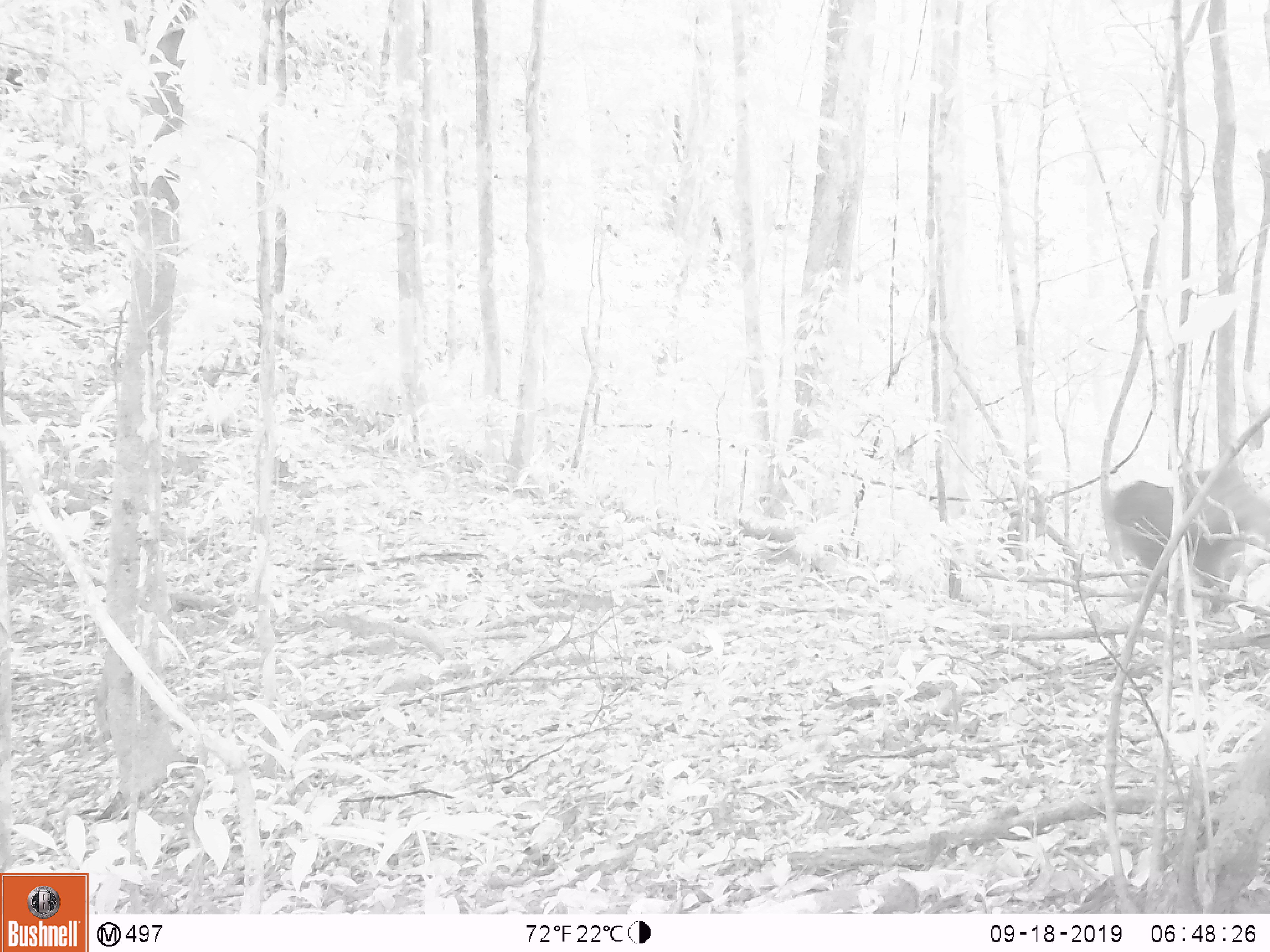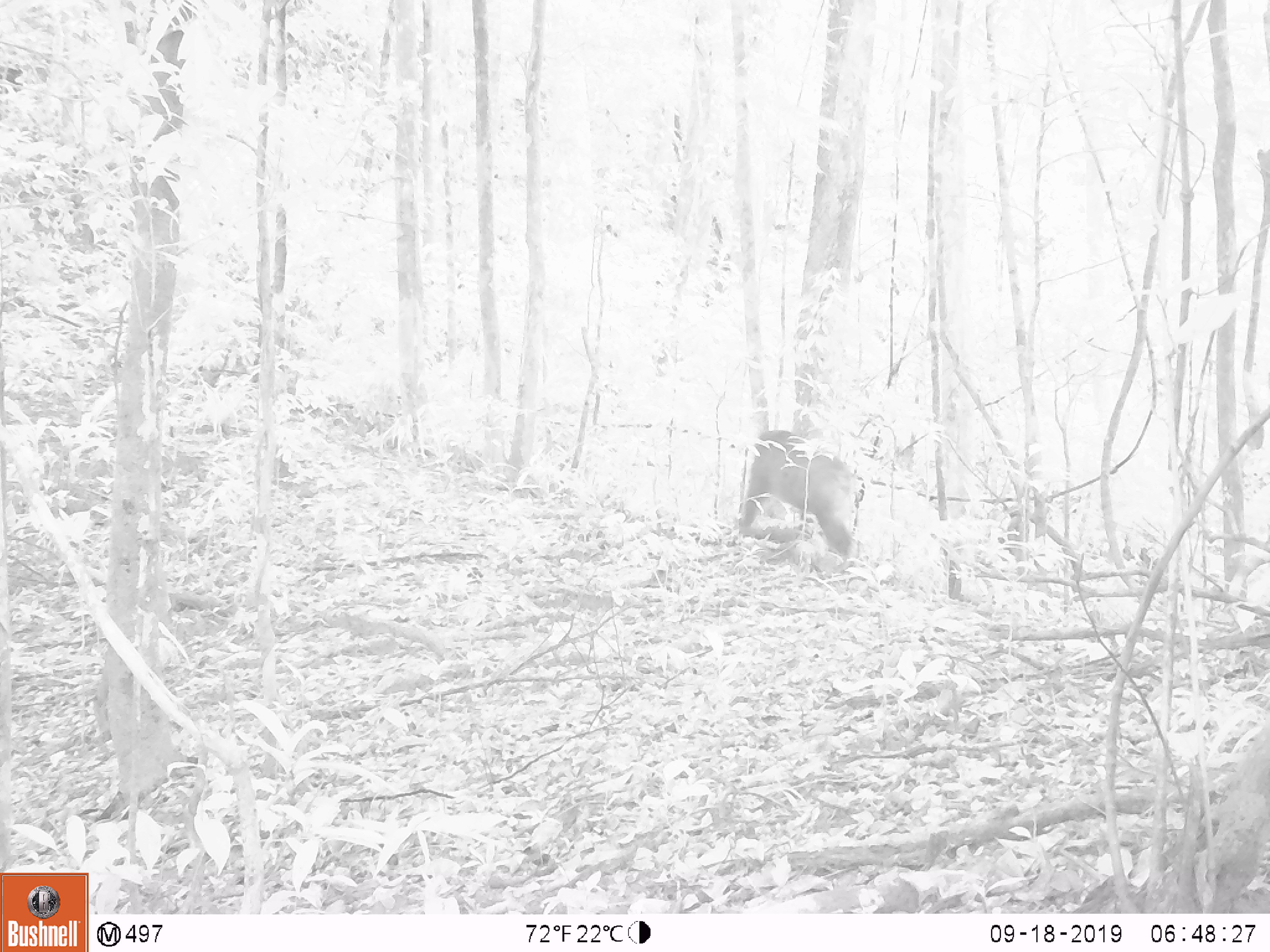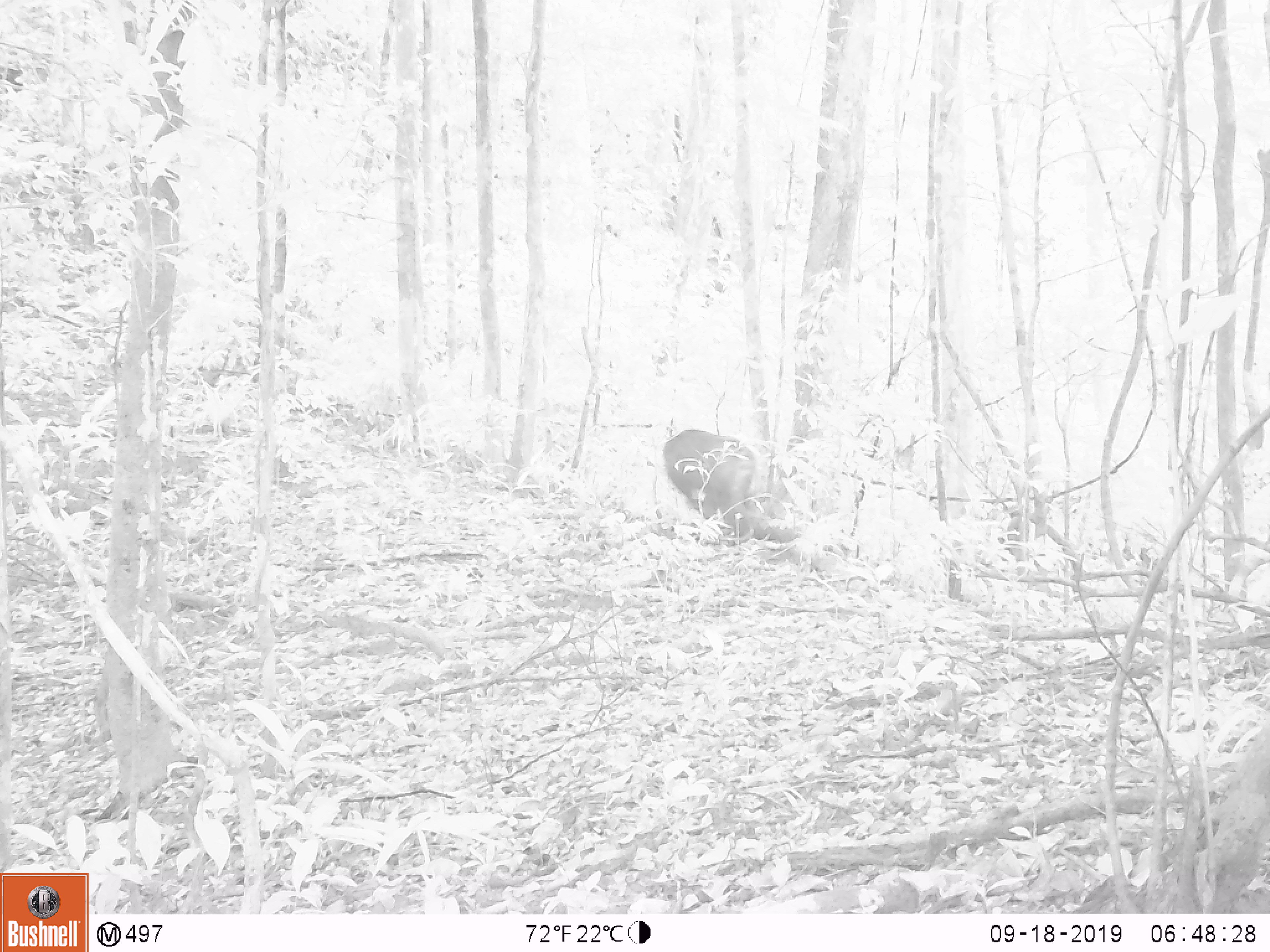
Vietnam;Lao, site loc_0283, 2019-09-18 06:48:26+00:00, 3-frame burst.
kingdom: Animalia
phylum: Chordata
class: Mammalia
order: Primates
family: Cercopithecidae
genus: Macaca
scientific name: Macaca arctoides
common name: stump-tailed macaque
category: stump tailed macaque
Stump tailed macaque (stump-tailed macaque) (Macaca arctoides). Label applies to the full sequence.